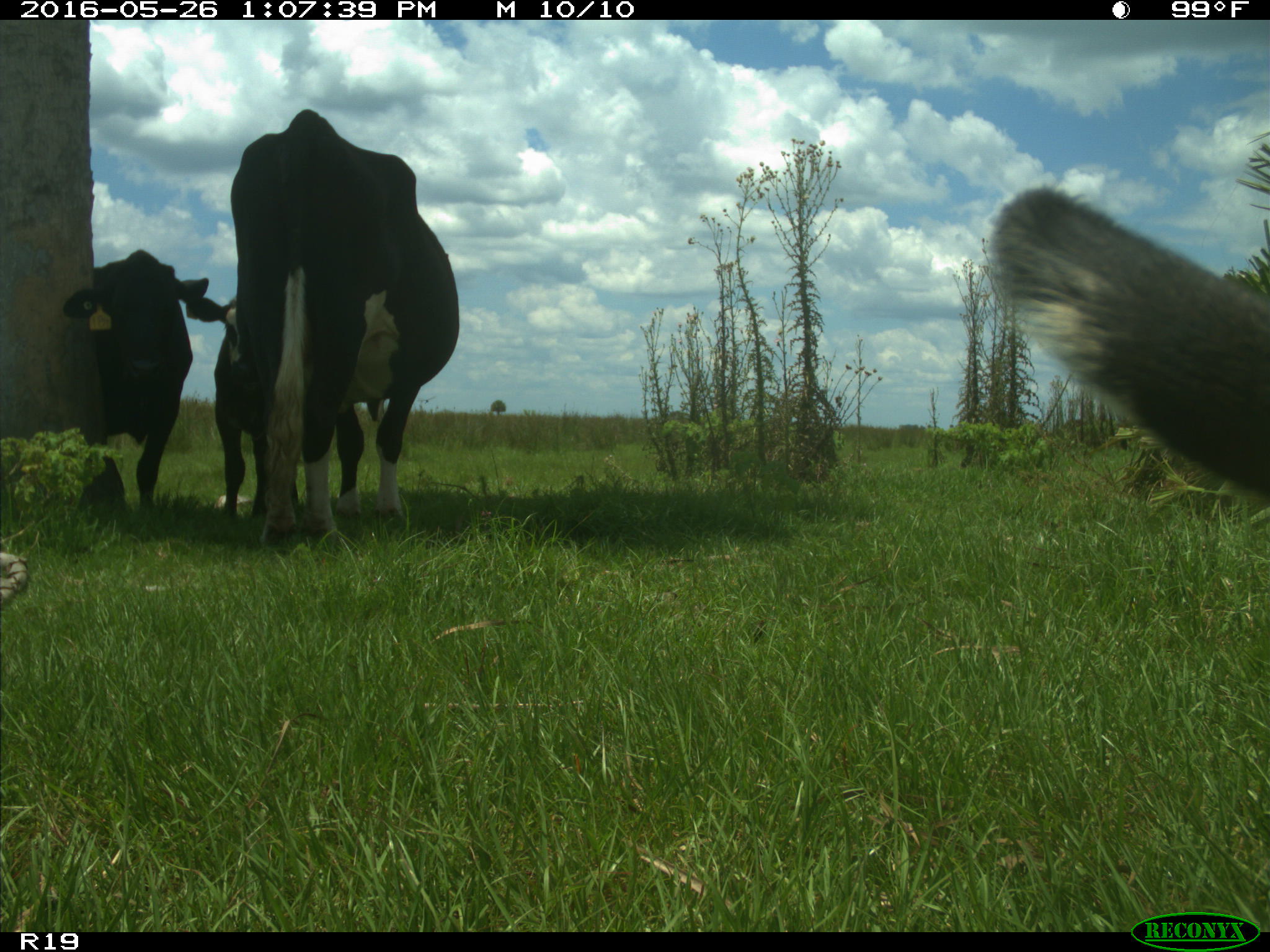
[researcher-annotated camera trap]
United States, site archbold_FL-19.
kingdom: Animalia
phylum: Chordata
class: Mammalia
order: Artiodactyla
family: Bovidae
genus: Bos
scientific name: Bos taurus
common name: domestic cow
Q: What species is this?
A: Bos taurus (domestic cow).